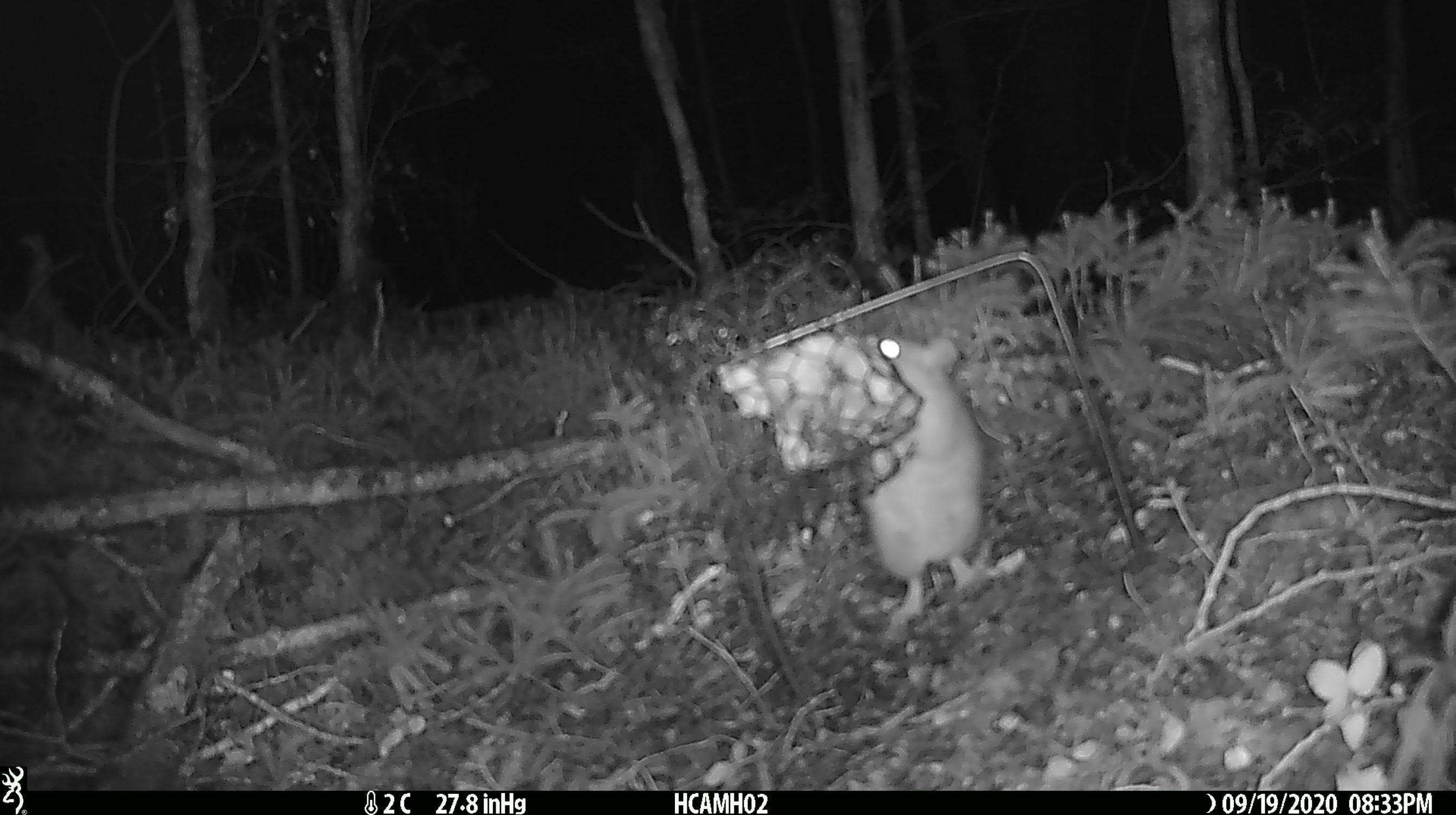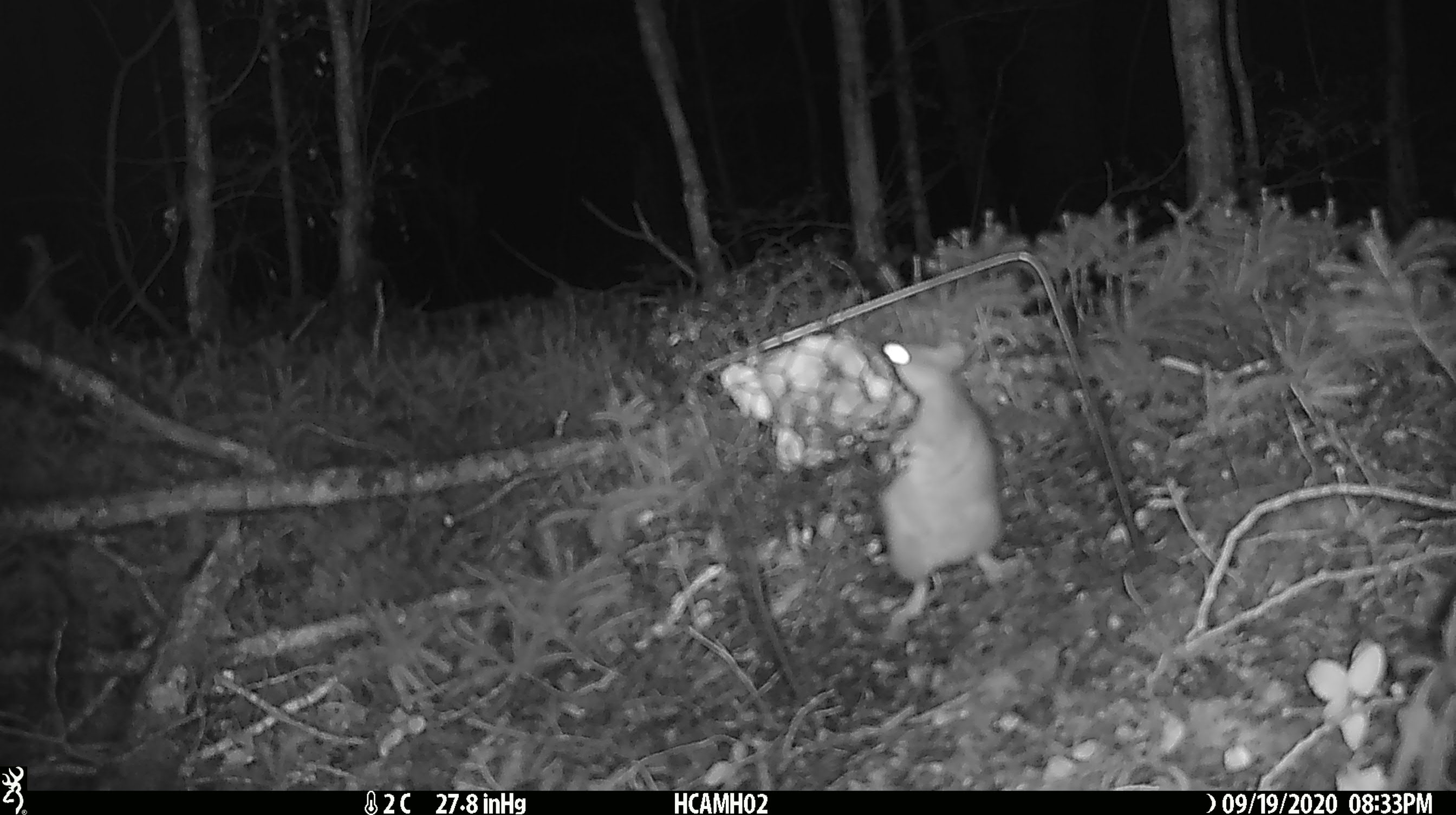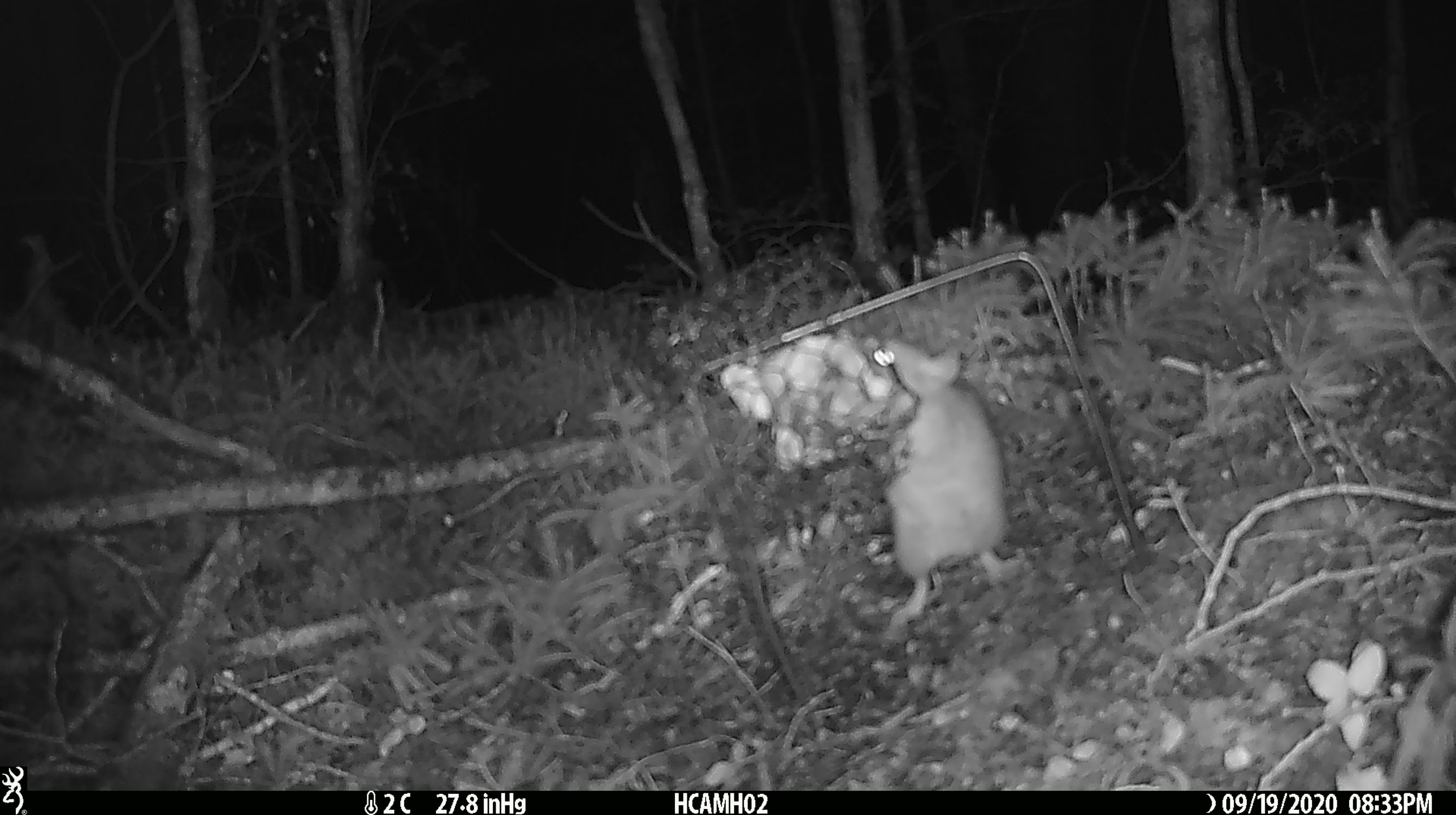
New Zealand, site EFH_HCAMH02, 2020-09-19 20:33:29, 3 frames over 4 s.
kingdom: Animalia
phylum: Chordata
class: Mammalia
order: Rodentia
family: Muridae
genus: Rattus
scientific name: Rattus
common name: rat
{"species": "rat (Rattus)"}